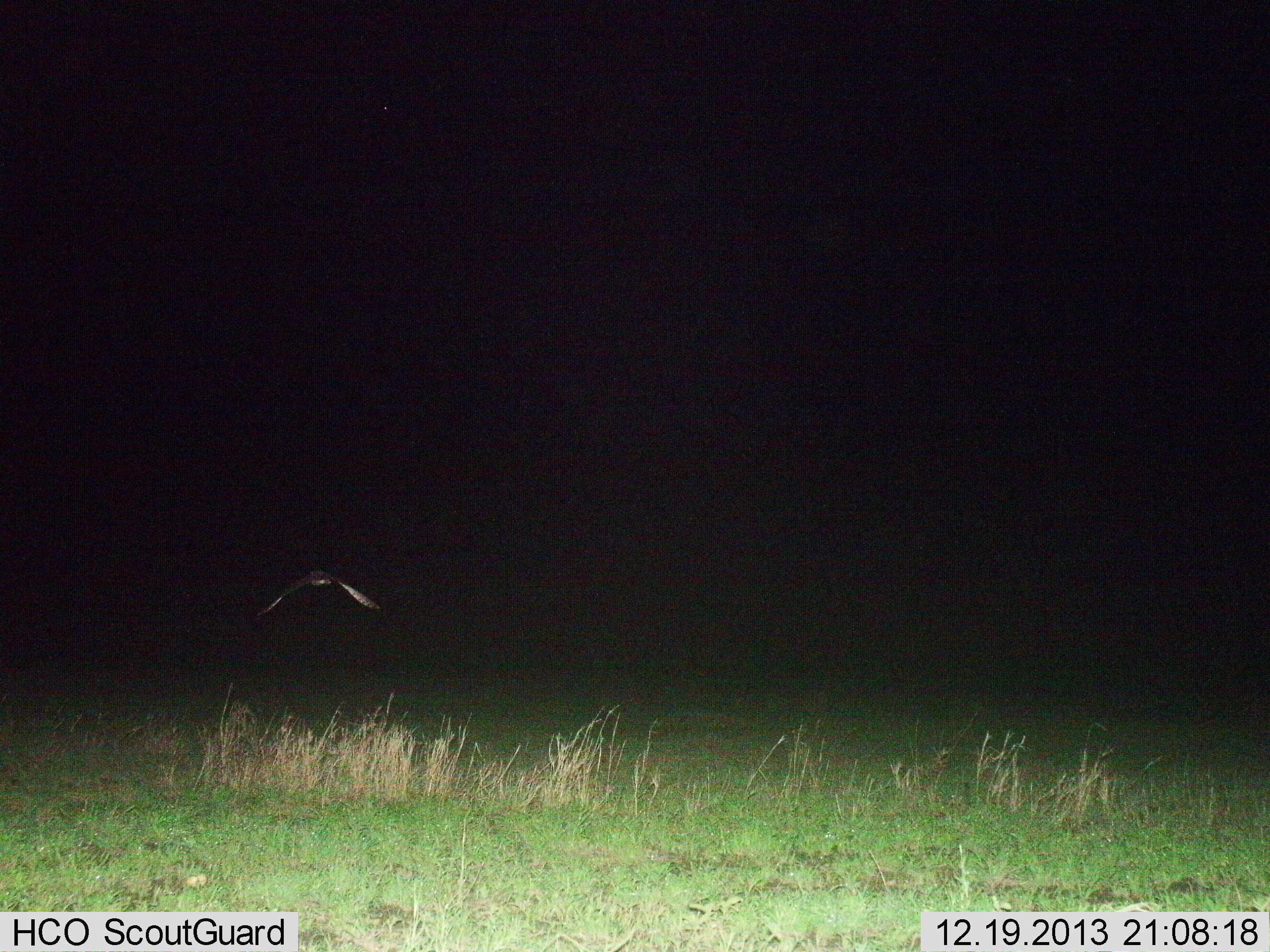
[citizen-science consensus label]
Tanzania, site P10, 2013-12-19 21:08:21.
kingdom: Animalia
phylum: Chordata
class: Aves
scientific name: Aves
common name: bird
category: otherbird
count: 1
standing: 0%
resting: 0%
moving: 100%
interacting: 0%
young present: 0%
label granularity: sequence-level